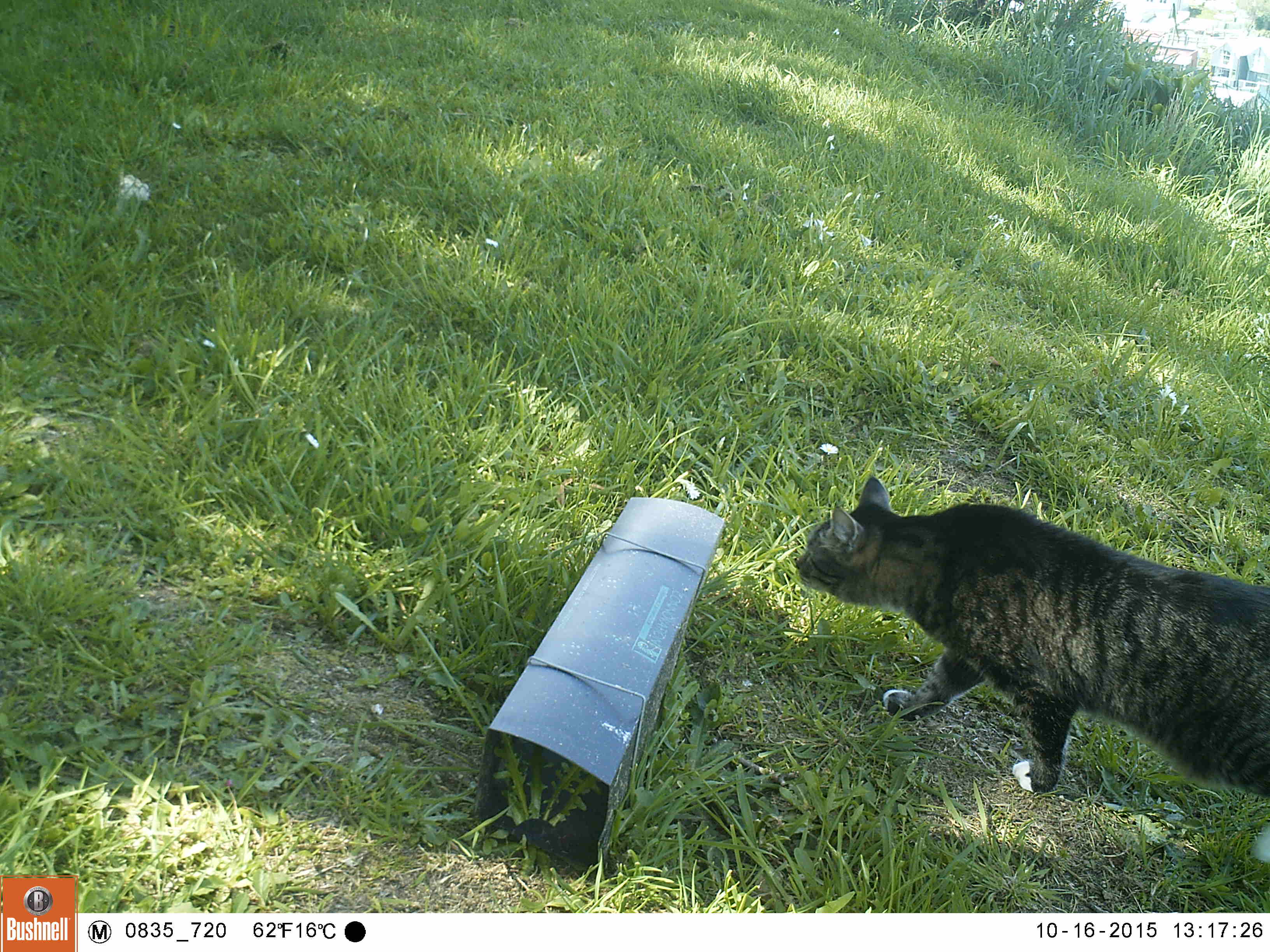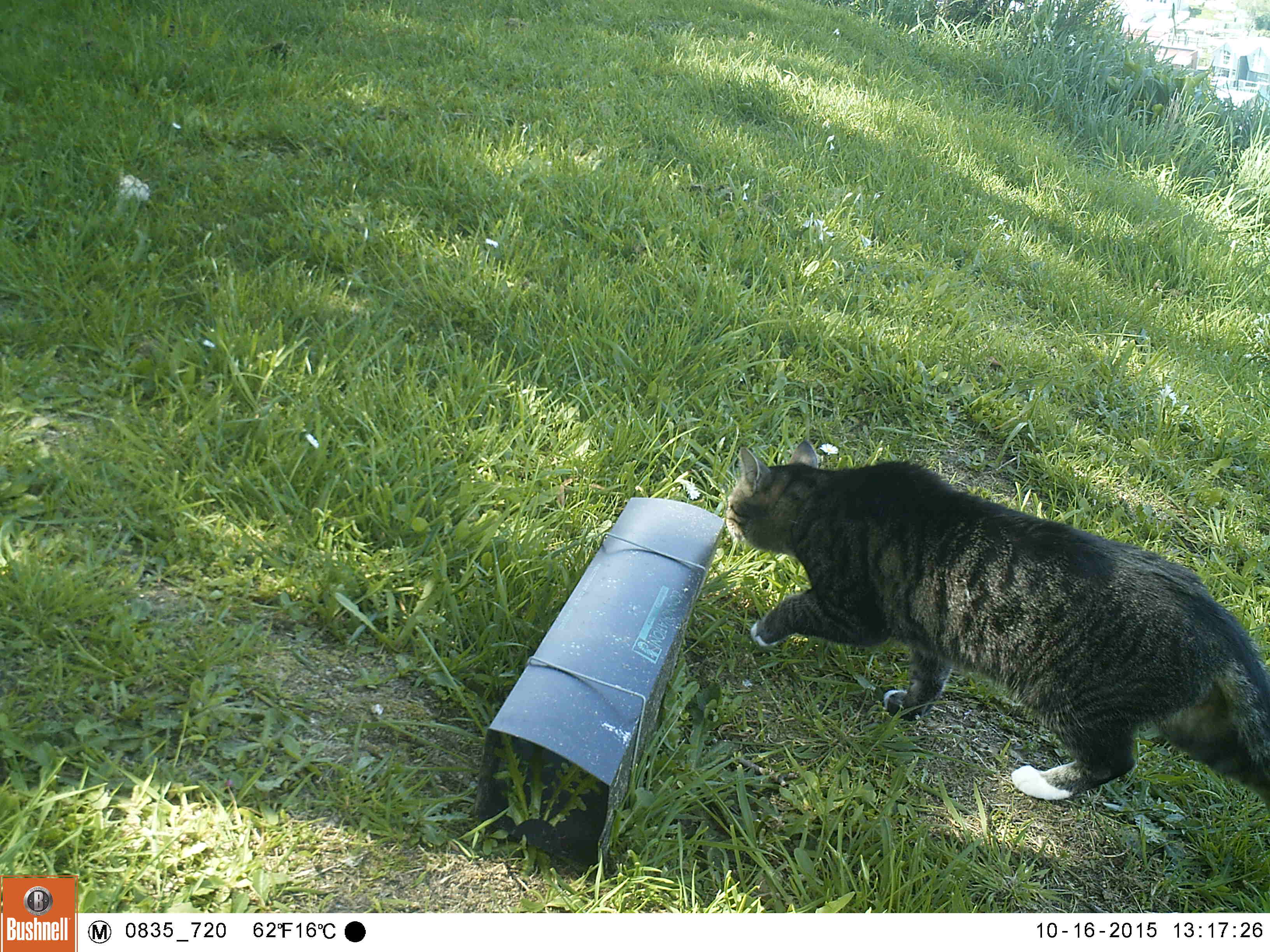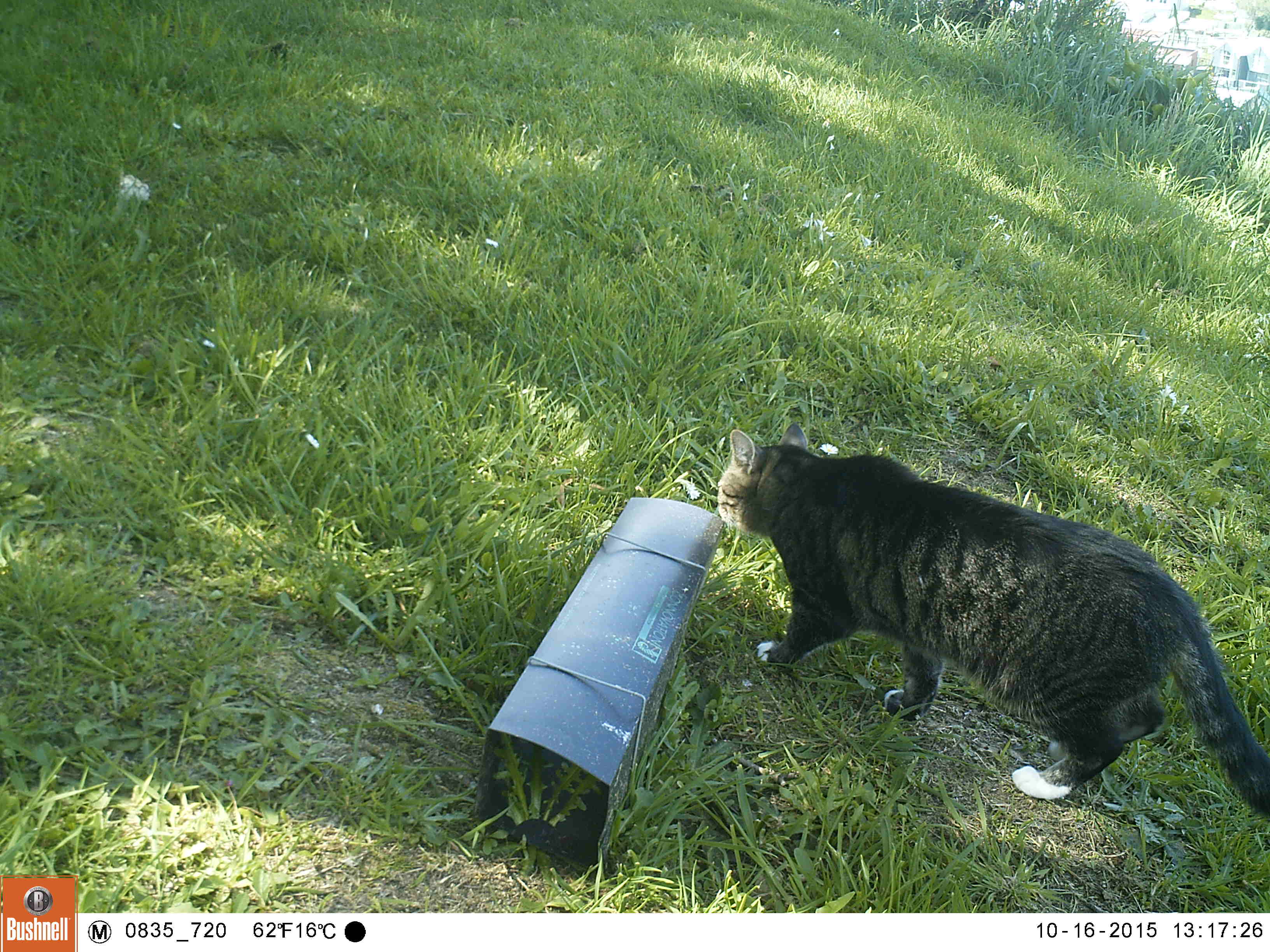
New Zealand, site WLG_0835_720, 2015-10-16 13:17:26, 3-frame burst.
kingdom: Animalia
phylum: Chordata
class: Mammalia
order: Carnivora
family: Felidae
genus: Felis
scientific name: Felis catus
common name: domestic cat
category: cat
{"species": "cat (domestic cat) (Felis catus)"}